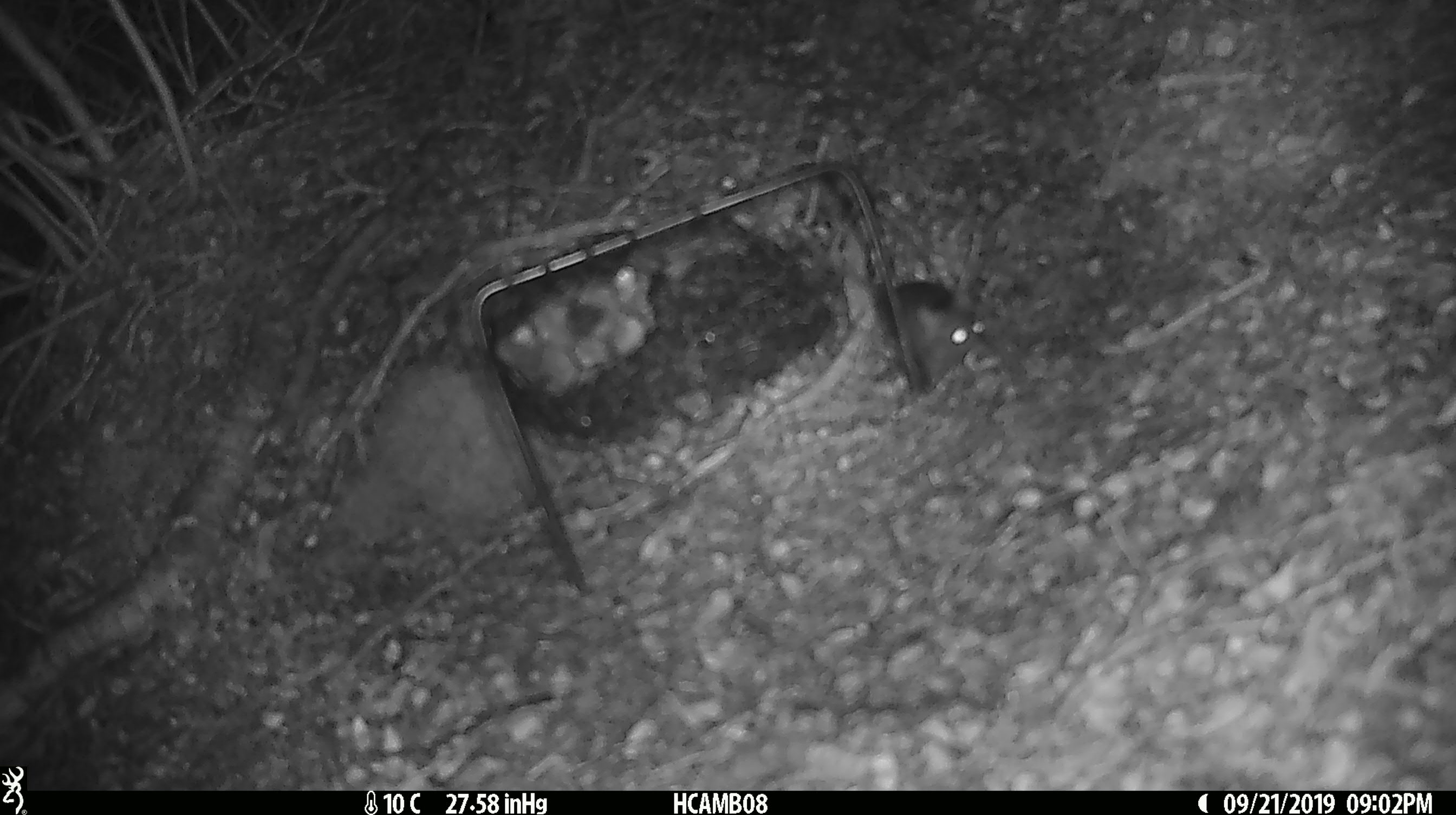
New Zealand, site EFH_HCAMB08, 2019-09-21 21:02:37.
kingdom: Animalia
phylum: Chordata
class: Mammalia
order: Rodentia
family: Muridae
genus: Mus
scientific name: Mus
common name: mouse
Mouse (Mus).